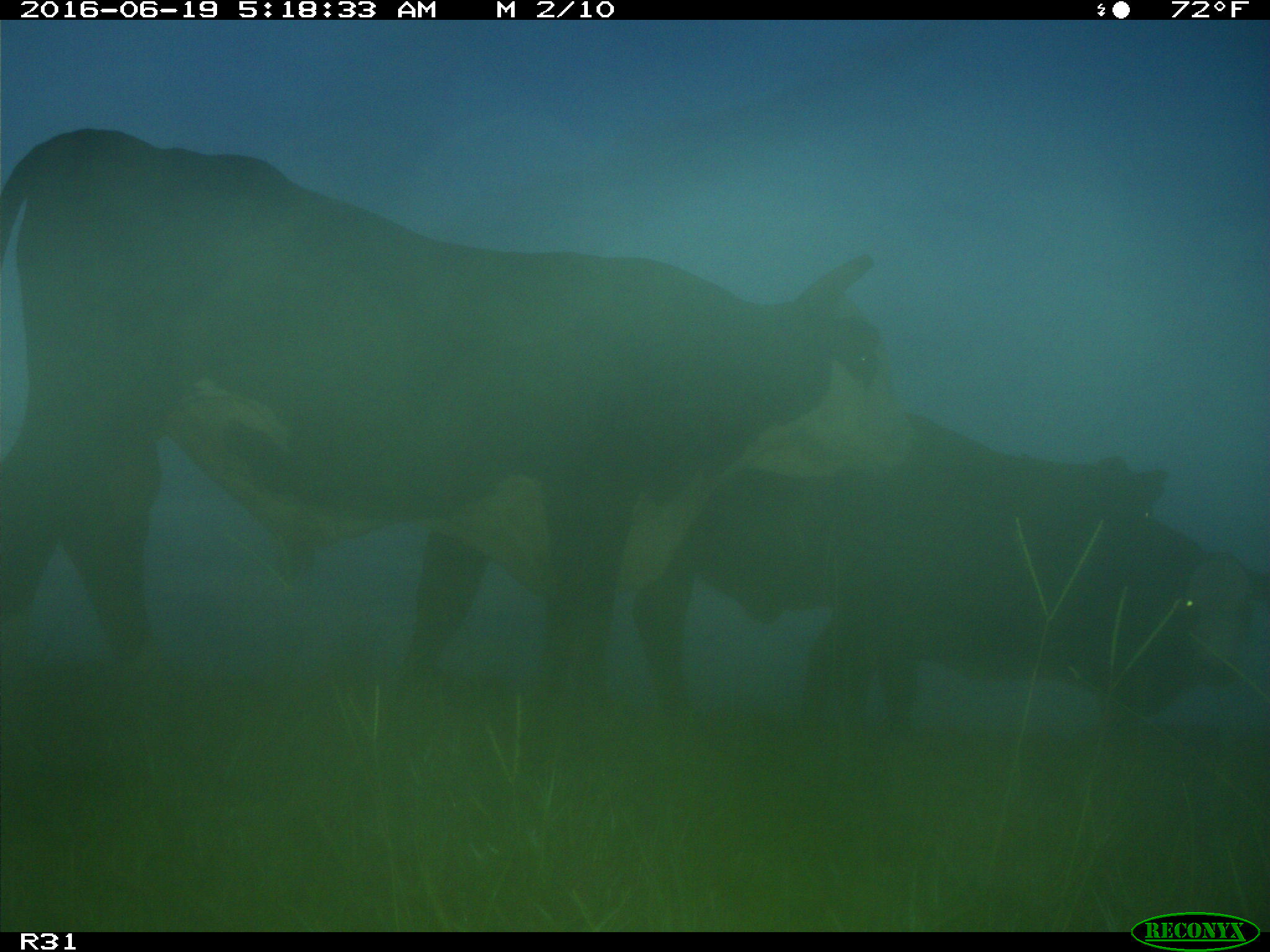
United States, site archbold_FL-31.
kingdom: Animalia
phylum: Chordata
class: Mammalia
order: Artiodactyla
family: Bovidae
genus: Bos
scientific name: Bos taurus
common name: domestic cow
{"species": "Bos taurus (domestic cow)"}